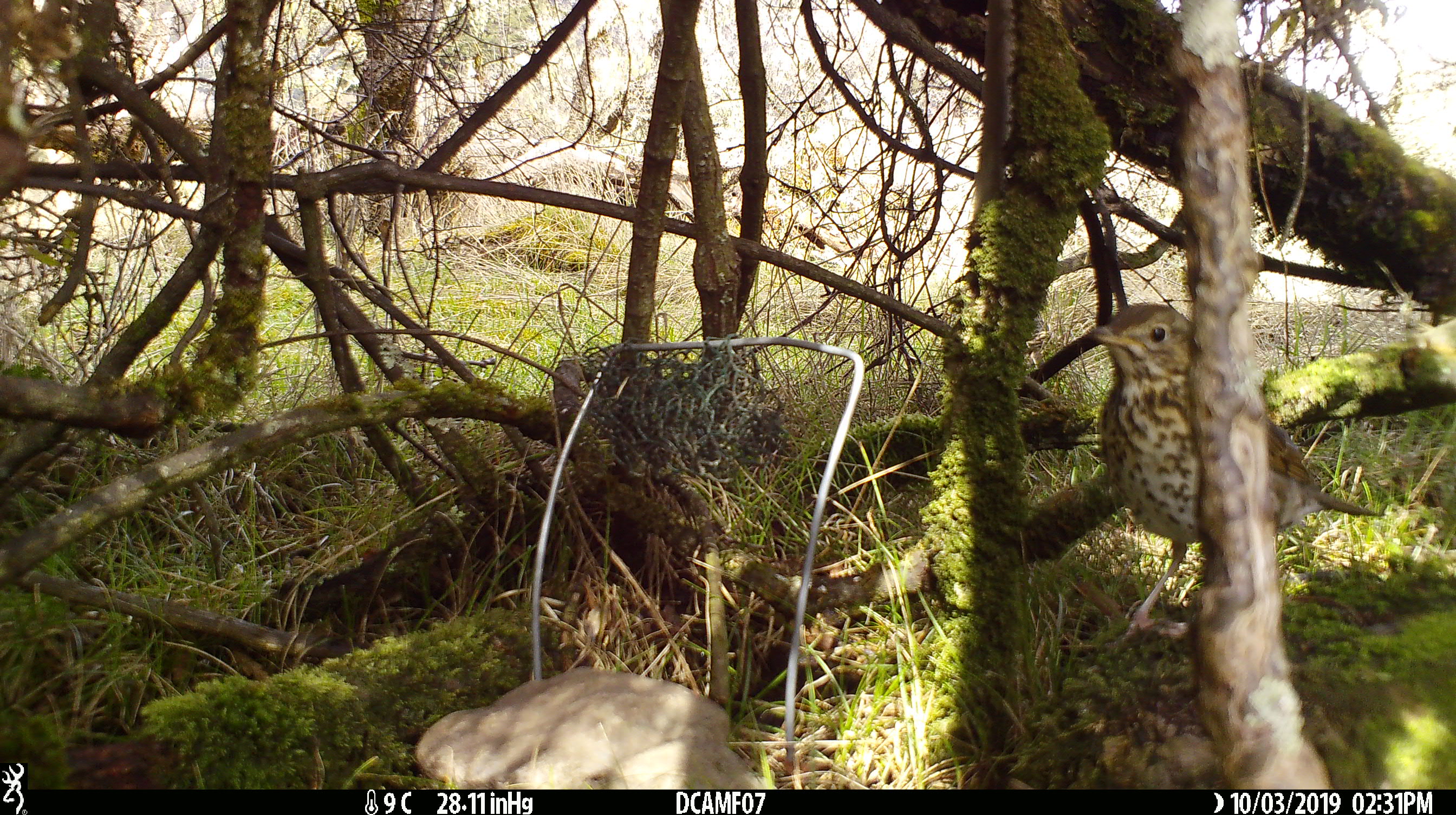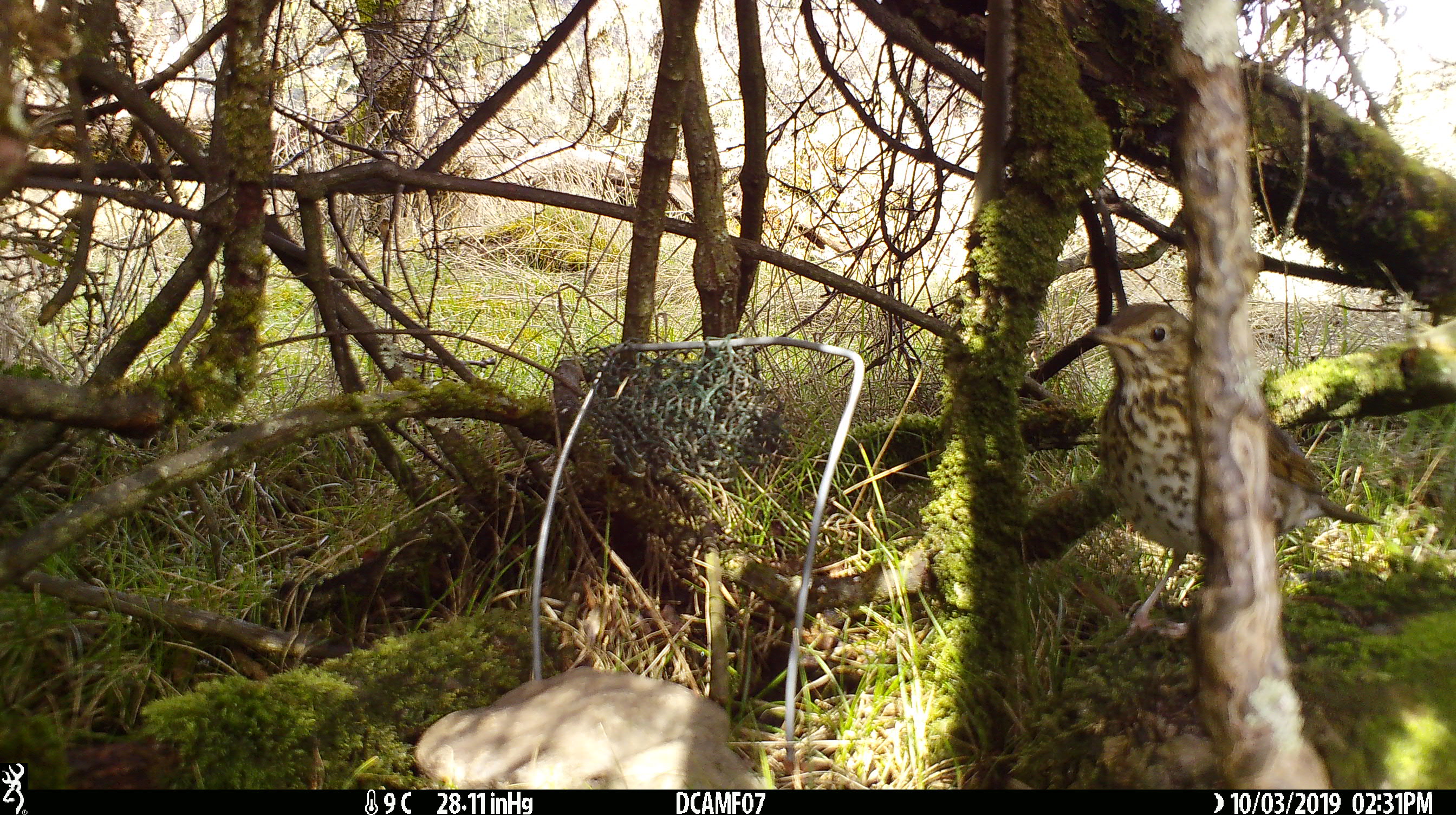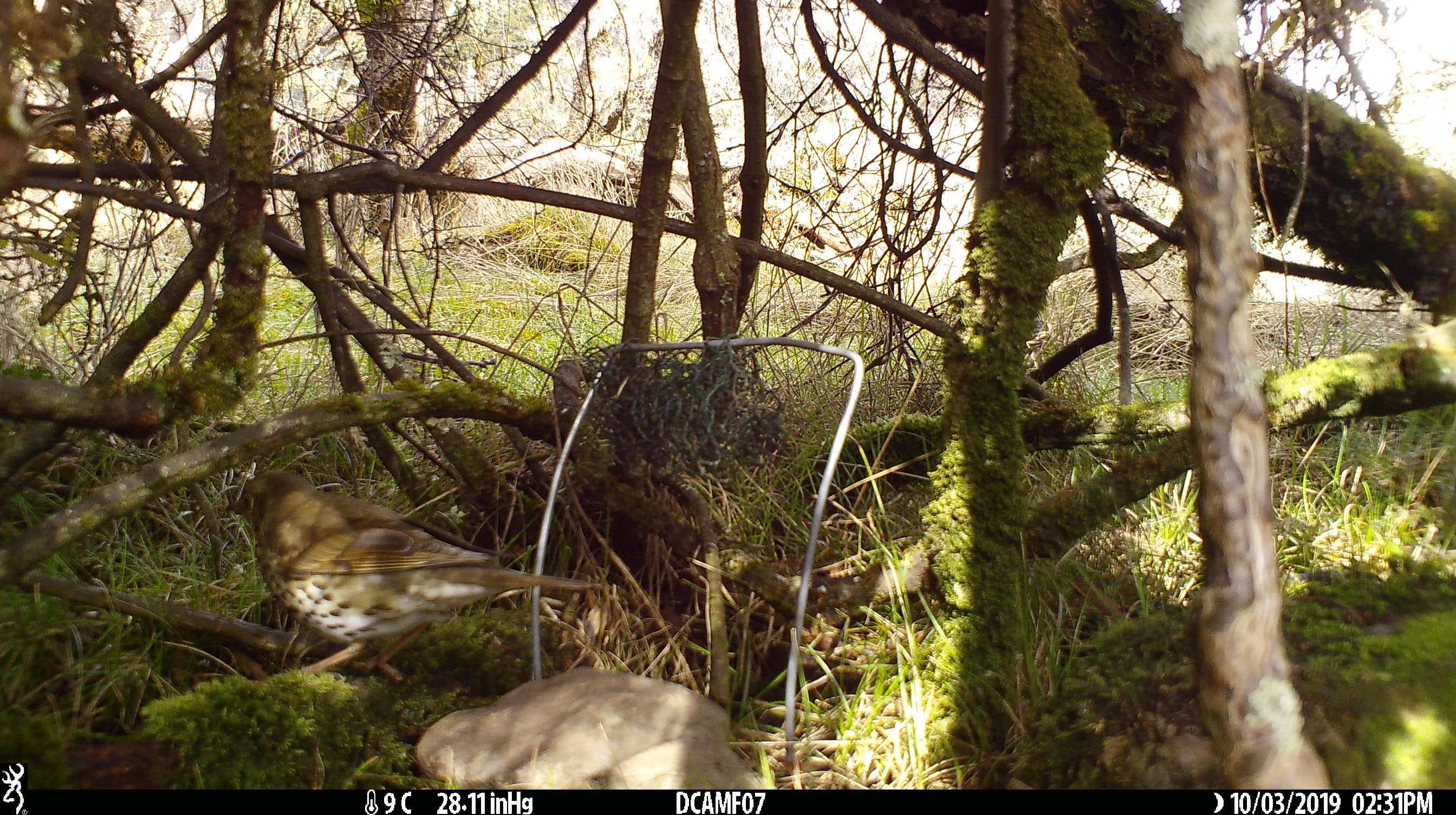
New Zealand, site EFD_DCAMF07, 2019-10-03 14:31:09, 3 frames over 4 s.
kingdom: Animalia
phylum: Chordata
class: Aves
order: Passeriformes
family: Turdidae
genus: Turdus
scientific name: Turdus philomelos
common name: song thrush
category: thrush